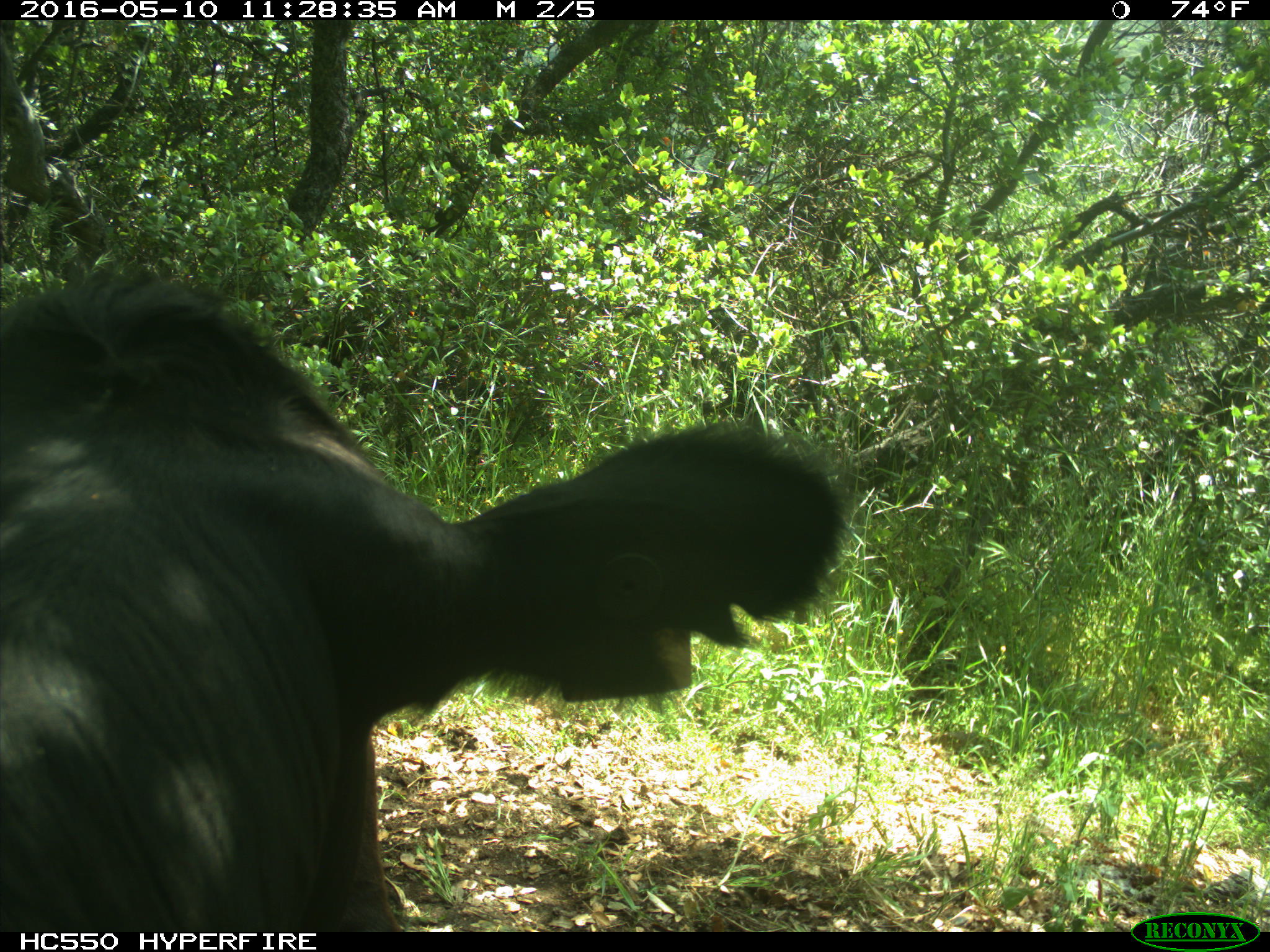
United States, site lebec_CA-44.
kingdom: Animalia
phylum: Chordata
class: Mammalia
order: Artiodactyla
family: Bovidae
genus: Bos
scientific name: Bos taurus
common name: domestic cow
Bos taurus (domestic cow).